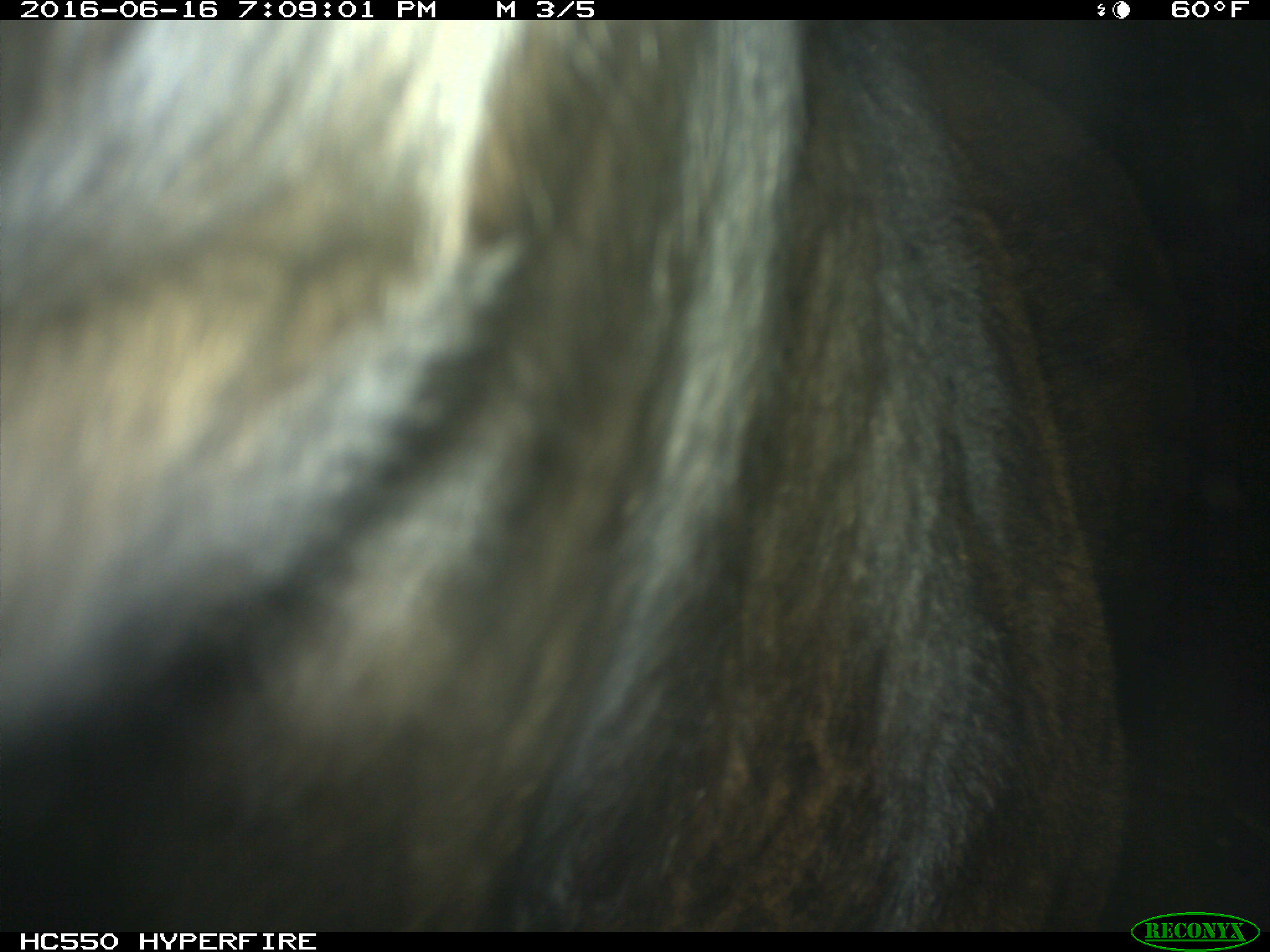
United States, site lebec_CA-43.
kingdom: Animalia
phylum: Chordata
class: Mammalia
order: Artiodactyla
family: Bovidae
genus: Bos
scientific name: Bos taurus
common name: domestic cow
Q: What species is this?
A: Bos taurus (domestic cow).